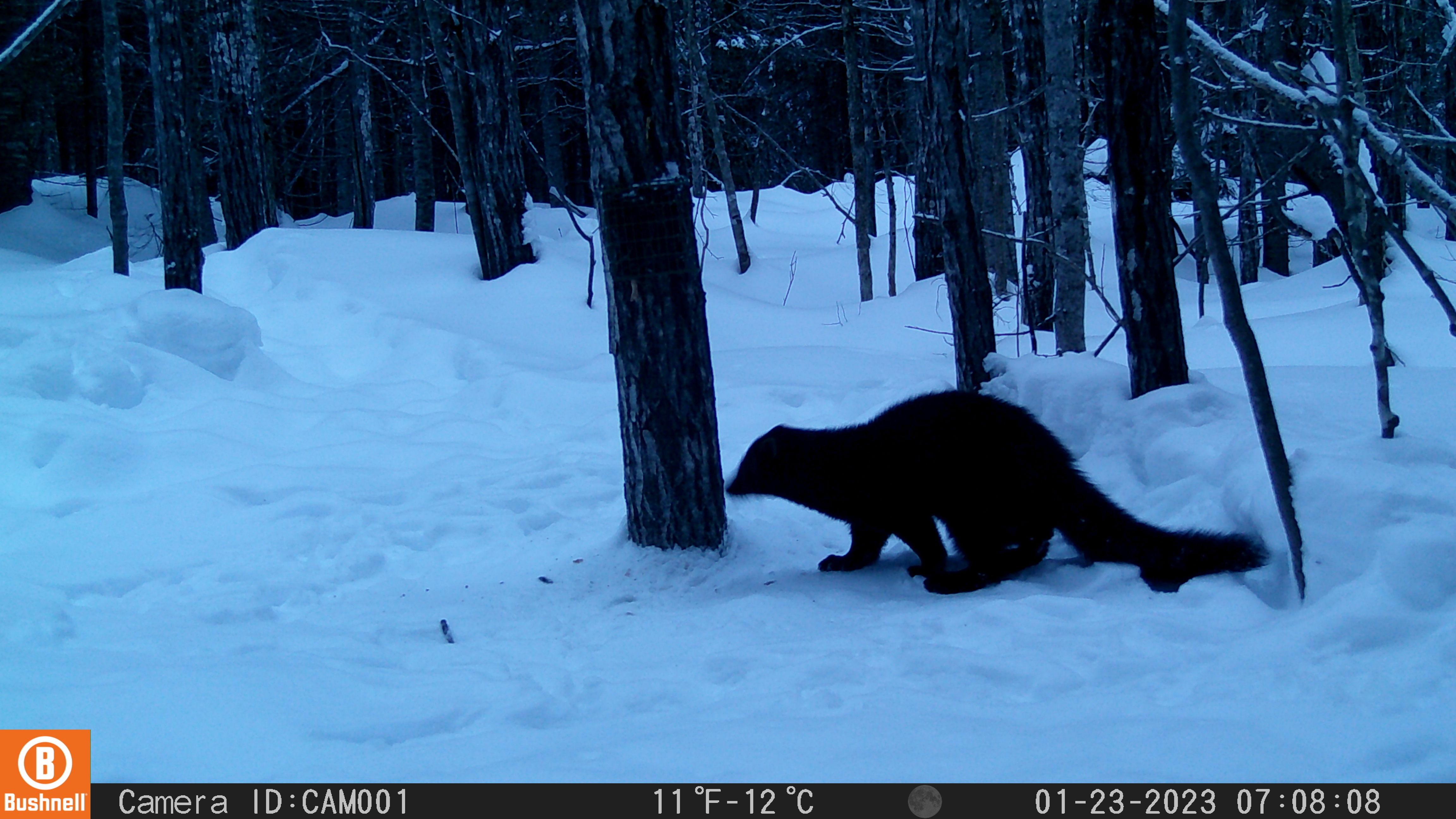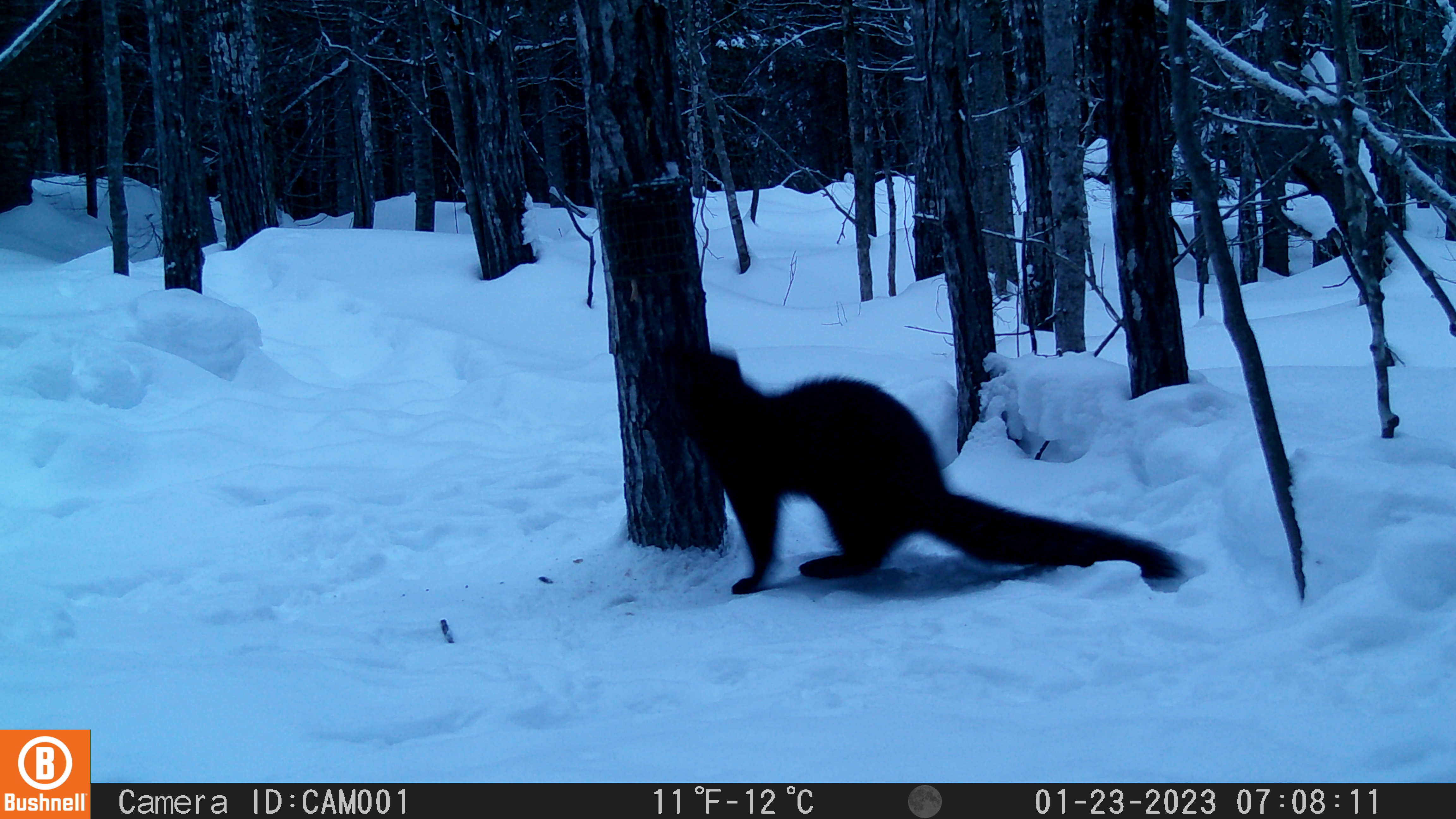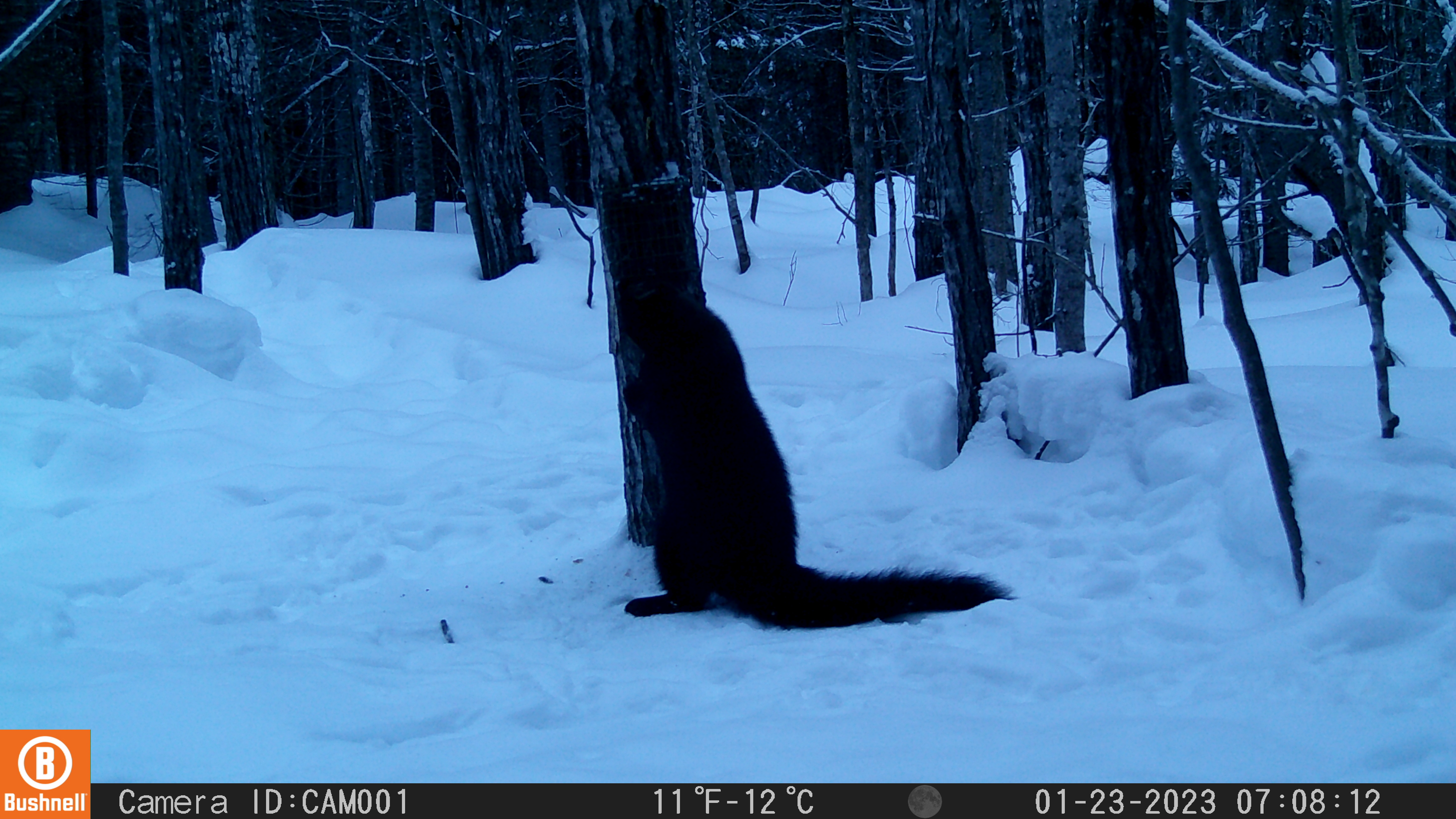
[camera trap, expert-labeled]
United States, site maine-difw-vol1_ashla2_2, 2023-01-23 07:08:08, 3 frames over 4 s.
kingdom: Animalia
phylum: Chordata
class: Mammalia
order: Carnivora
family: Mustelidae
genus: Pekania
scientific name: Pekania pennanti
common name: fisher